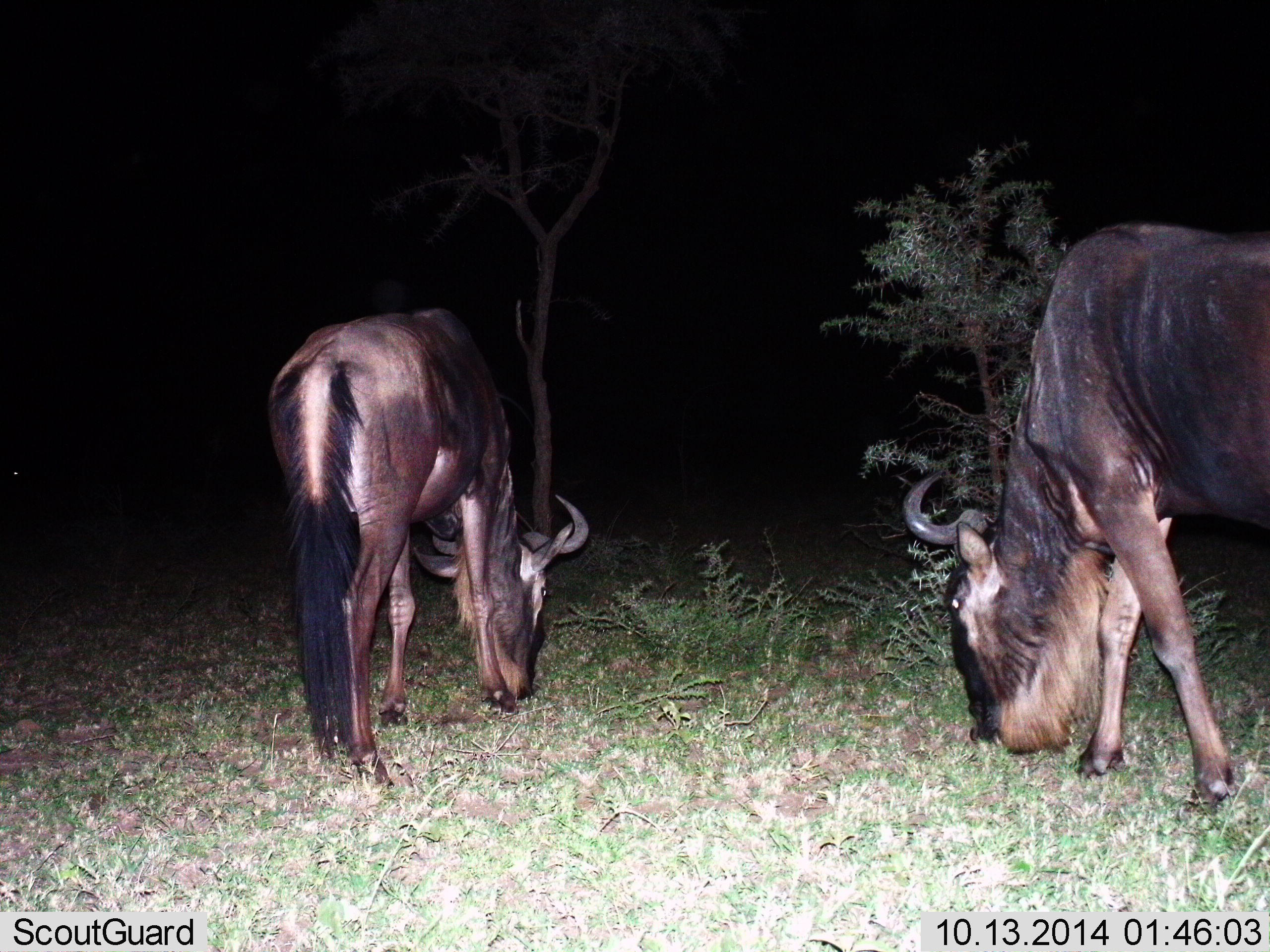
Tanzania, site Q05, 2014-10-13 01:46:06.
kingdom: Animalia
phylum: Chordata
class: Mammalia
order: Artiodactyla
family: Bovidae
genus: Connochaetes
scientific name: Connochaetes taurinus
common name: blue wildebeest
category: wildebeest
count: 2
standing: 10%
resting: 0%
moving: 0%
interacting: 0%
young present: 0%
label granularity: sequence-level